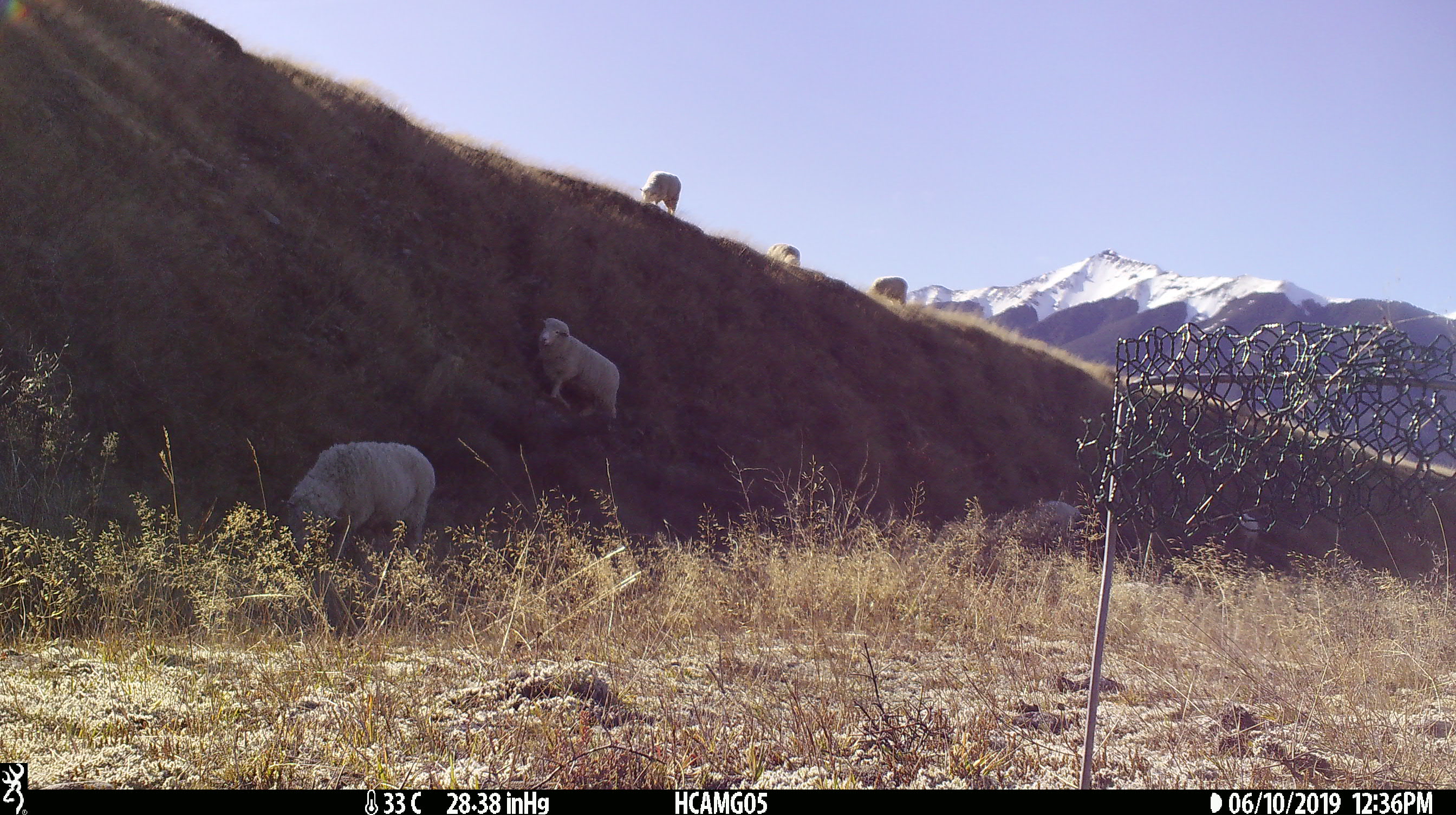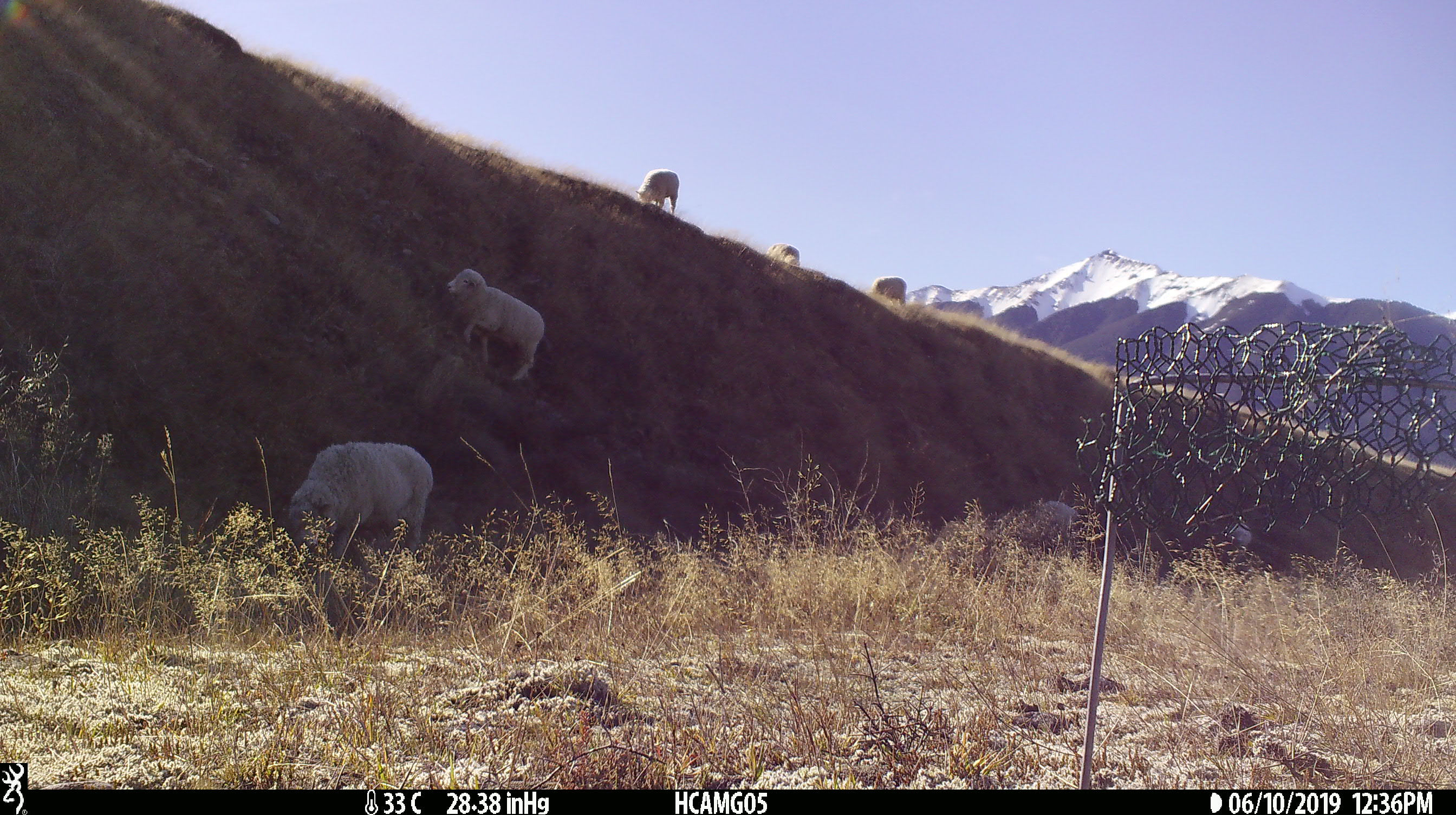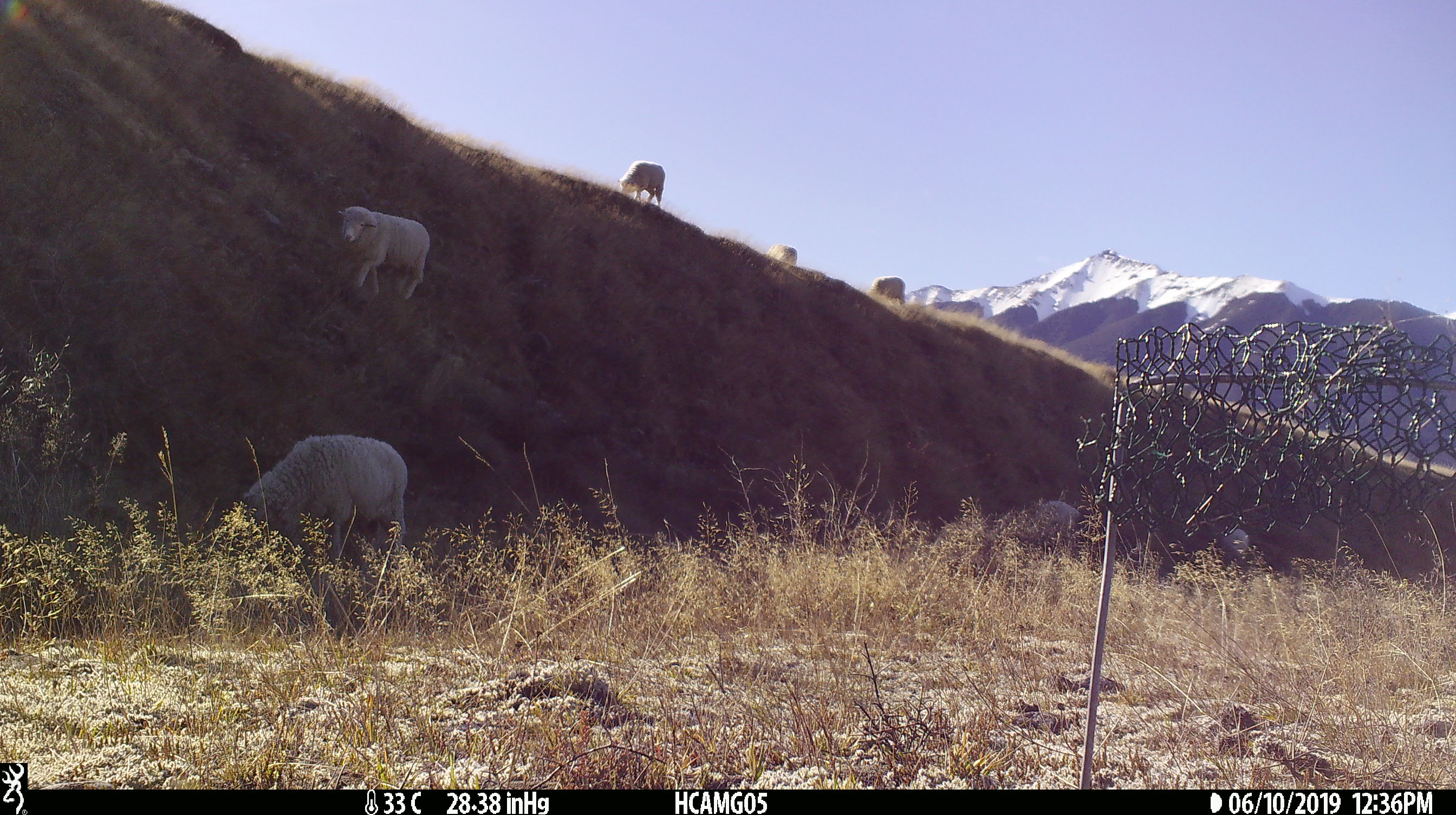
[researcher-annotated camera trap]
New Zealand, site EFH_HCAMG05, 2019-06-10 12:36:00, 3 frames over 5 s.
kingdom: Animalia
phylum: Chordata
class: Mammalia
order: Artiodactyla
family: Bovidae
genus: Ovis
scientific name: Ovis aries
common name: domestic sheep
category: sheep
Sheep (domestic sheep) (Ovis aries).